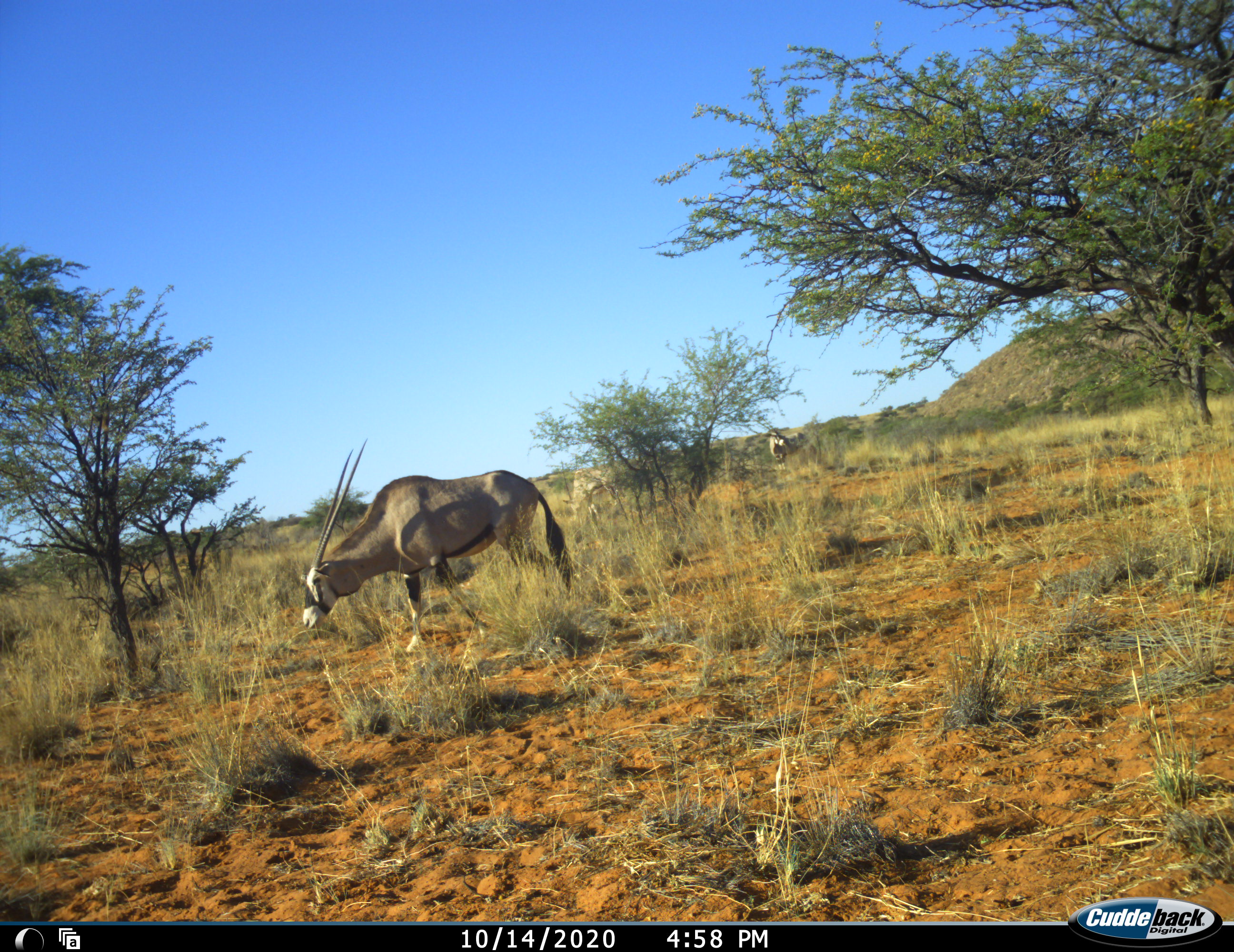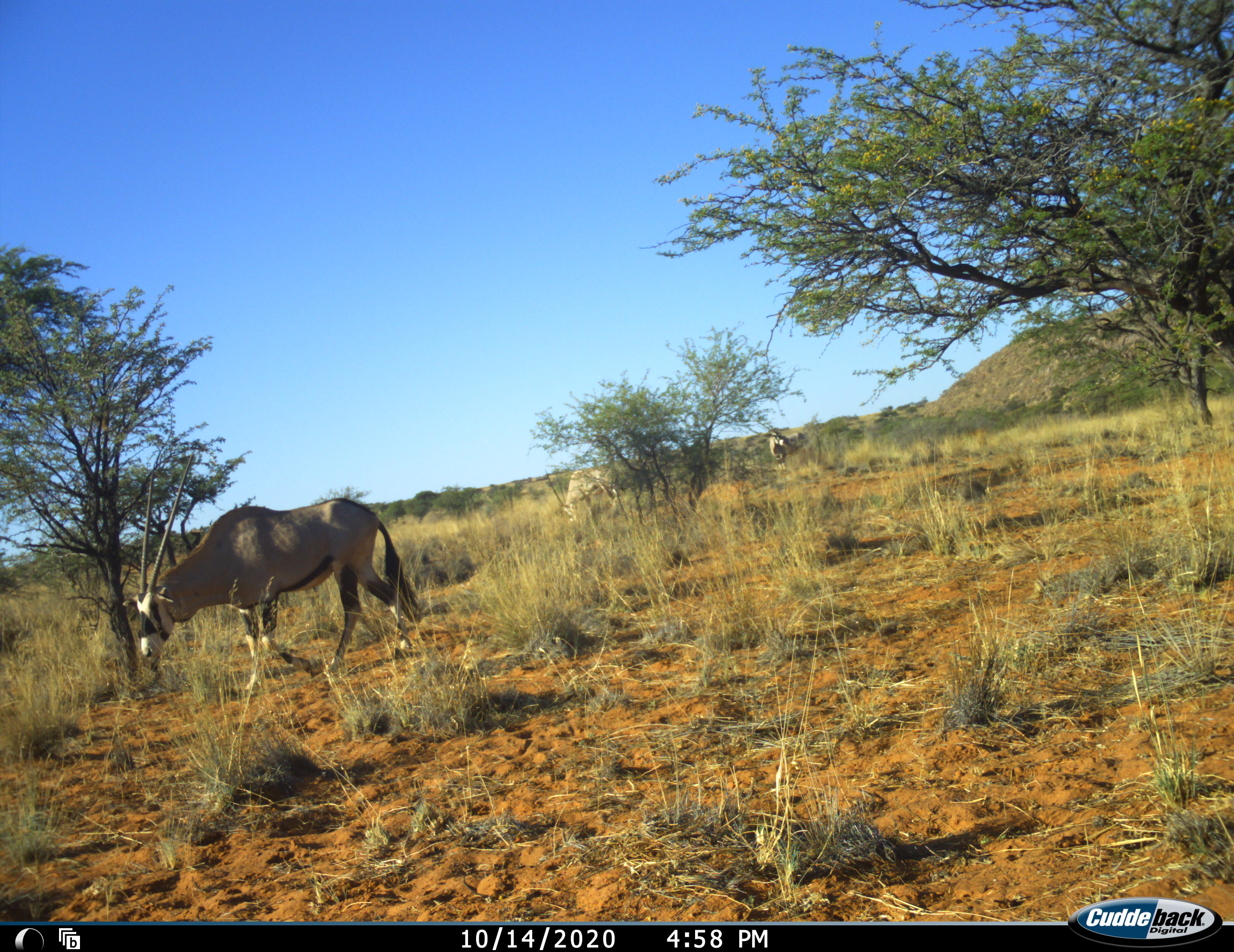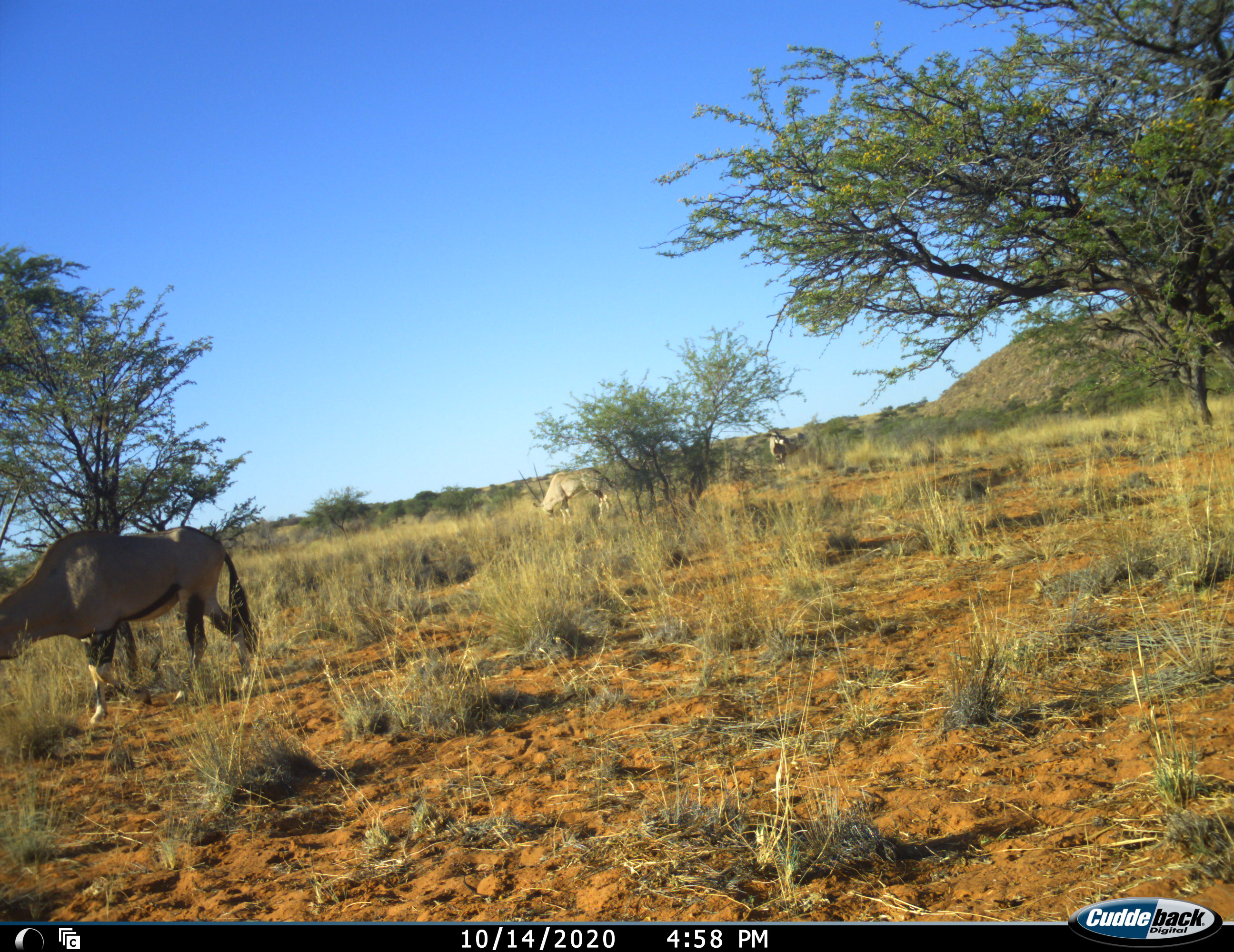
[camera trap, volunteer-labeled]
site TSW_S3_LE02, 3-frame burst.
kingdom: Animalia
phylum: Chordata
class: Mammalia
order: Artiodactyla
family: Bovidae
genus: Oryx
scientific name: Oryx gazella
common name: gemsbok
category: oryx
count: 3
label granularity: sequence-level